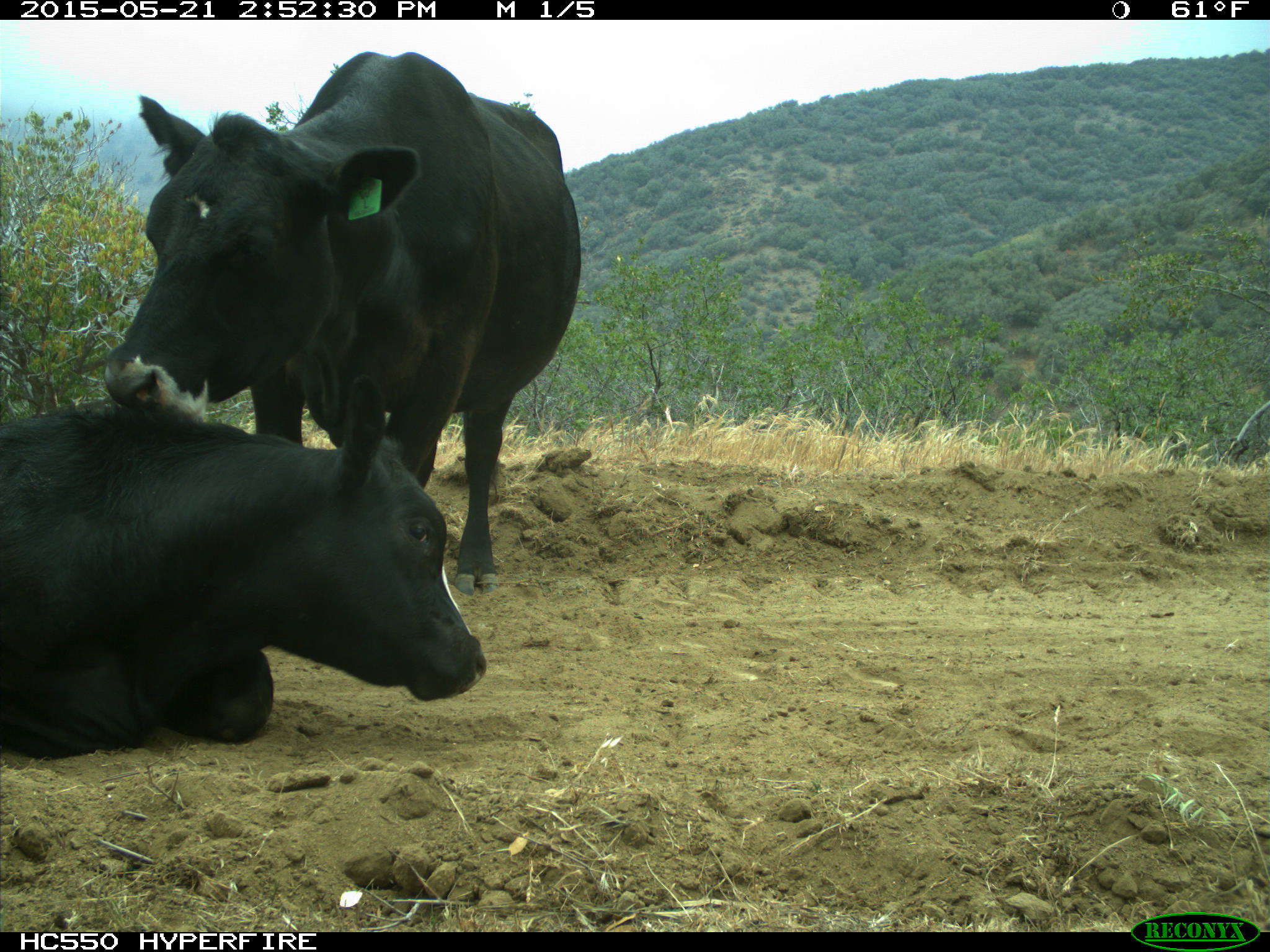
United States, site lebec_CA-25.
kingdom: Animalia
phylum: Chordata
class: Mammalia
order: Artiodactyla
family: Bovidae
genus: Bos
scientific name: Bos taurus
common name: domestic cow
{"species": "Bos taurus (domestic cow)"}